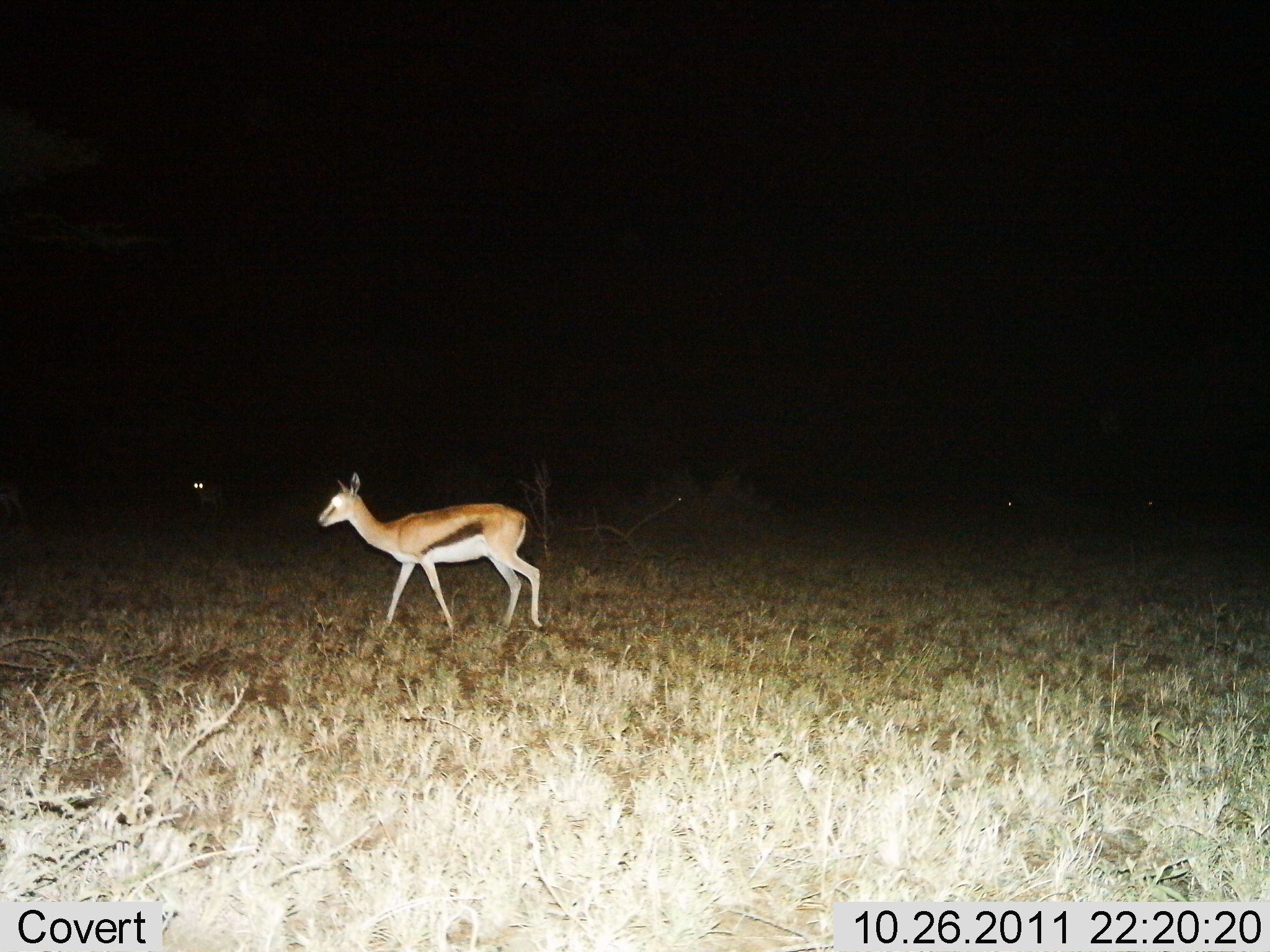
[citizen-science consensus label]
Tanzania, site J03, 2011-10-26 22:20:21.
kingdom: Animalia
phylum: Chordata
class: Mammalia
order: Artiodactyla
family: Bovidae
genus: Eudorcas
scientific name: Eudorcas thomsonii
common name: thomson's gazelle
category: gazellethomsons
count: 1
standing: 25%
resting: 0%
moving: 75%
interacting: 0%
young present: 0%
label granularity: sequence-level